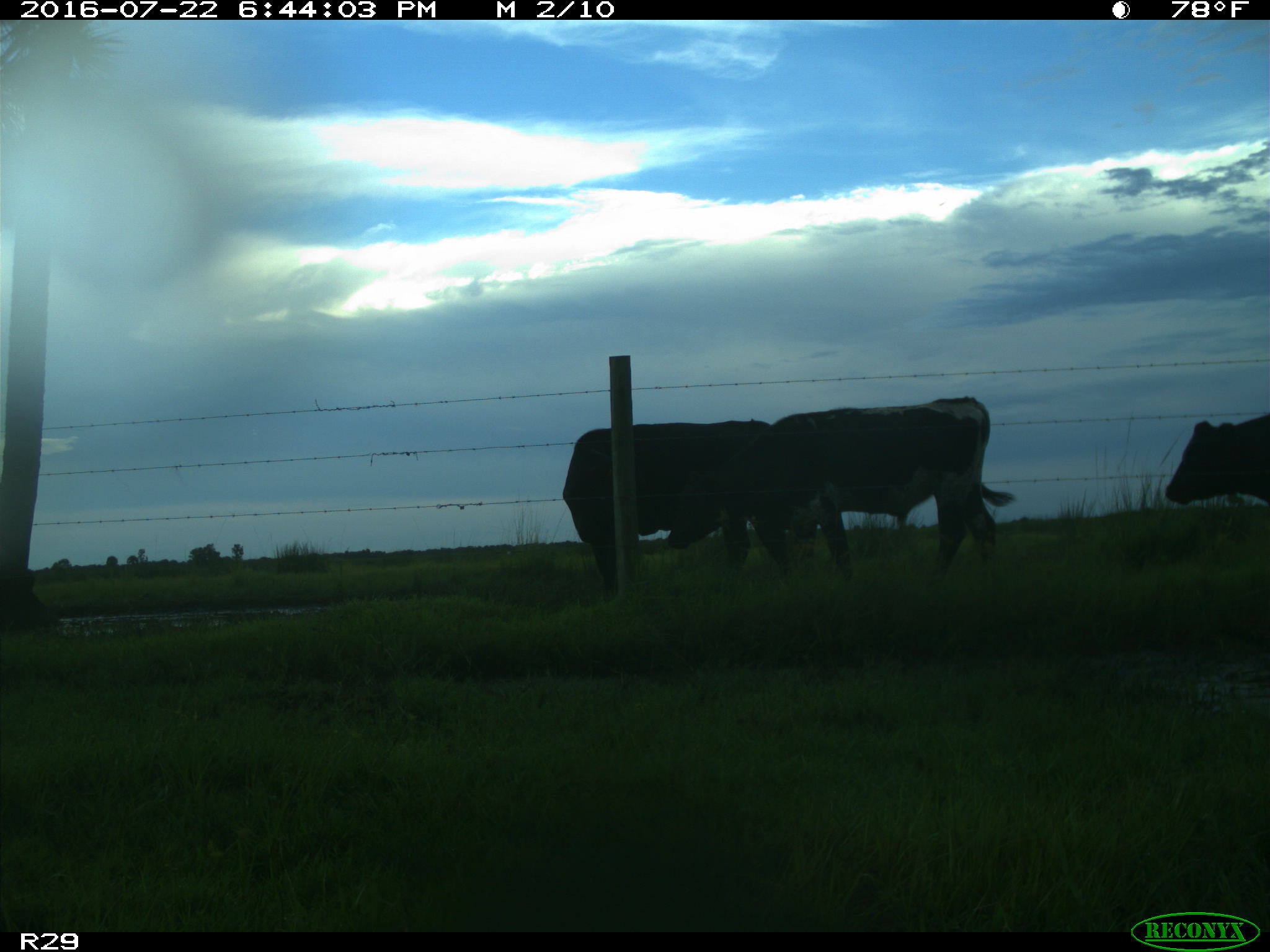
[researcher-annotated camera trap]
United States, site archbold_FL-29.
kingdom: Animalia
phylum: Chordata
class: Mammalia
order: Artiodactyla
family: Bovidae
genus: Bos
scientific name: Bos taurus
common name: domestic cow